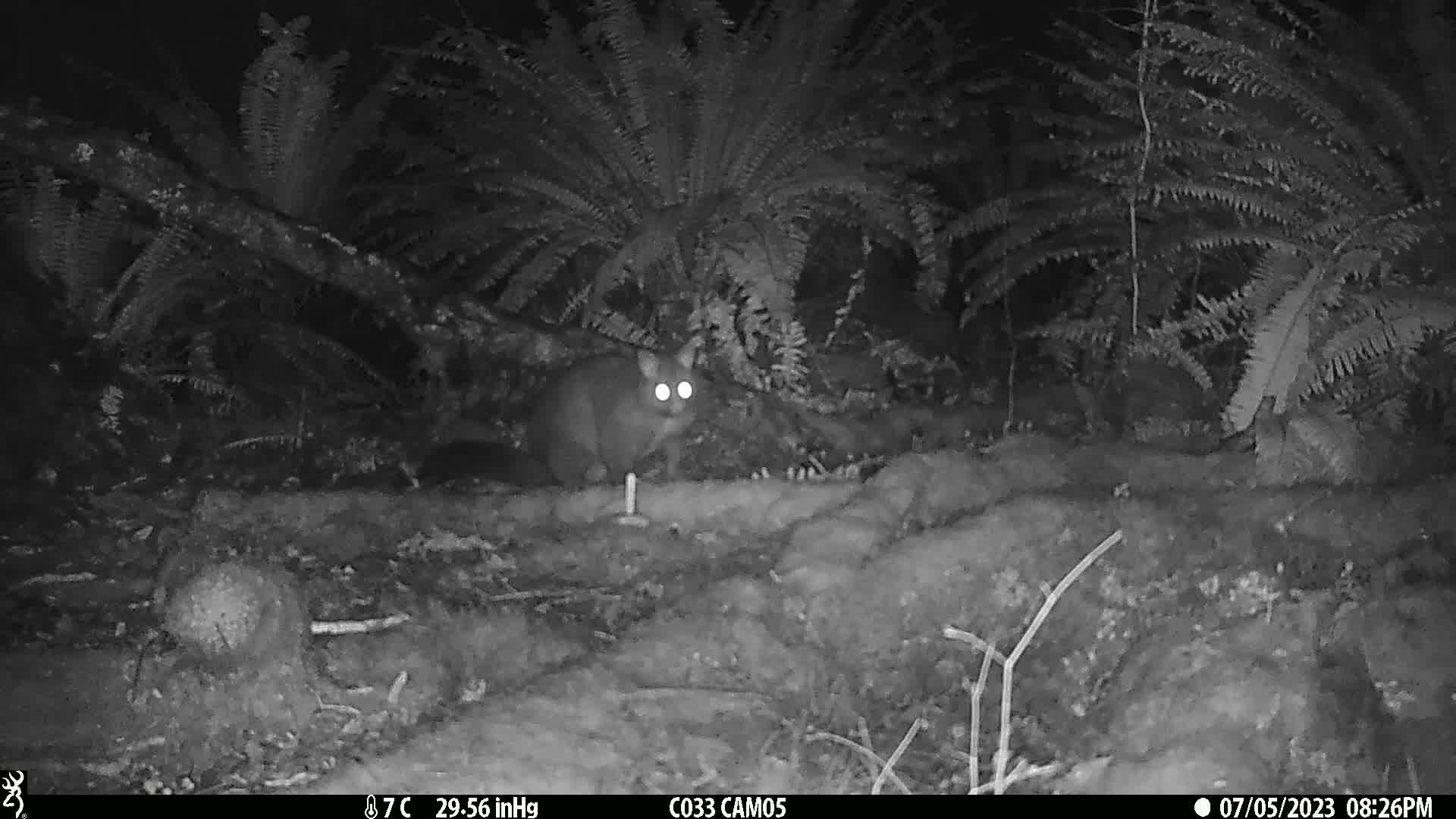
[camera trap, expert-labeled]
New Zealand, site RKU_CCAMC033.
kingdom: Animalia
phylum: Chordata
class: Mammalia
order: Diprotodontia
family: Phalangeridae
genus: Trichosurus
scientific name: Trichosurus vulpecula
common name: common brushtail possum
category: possum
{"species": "possum (common brushtail possum) (Trichosurus vulpecula)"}